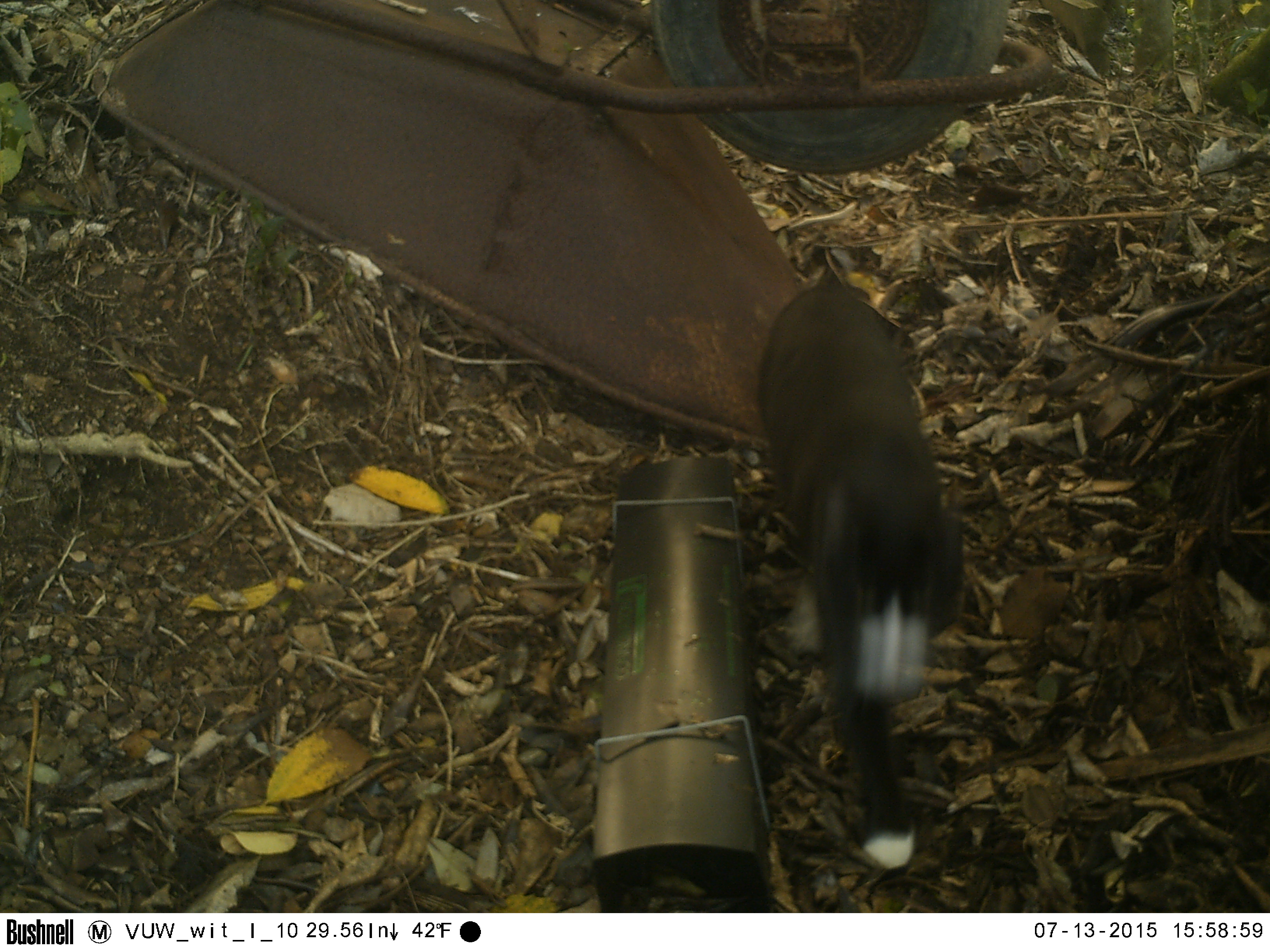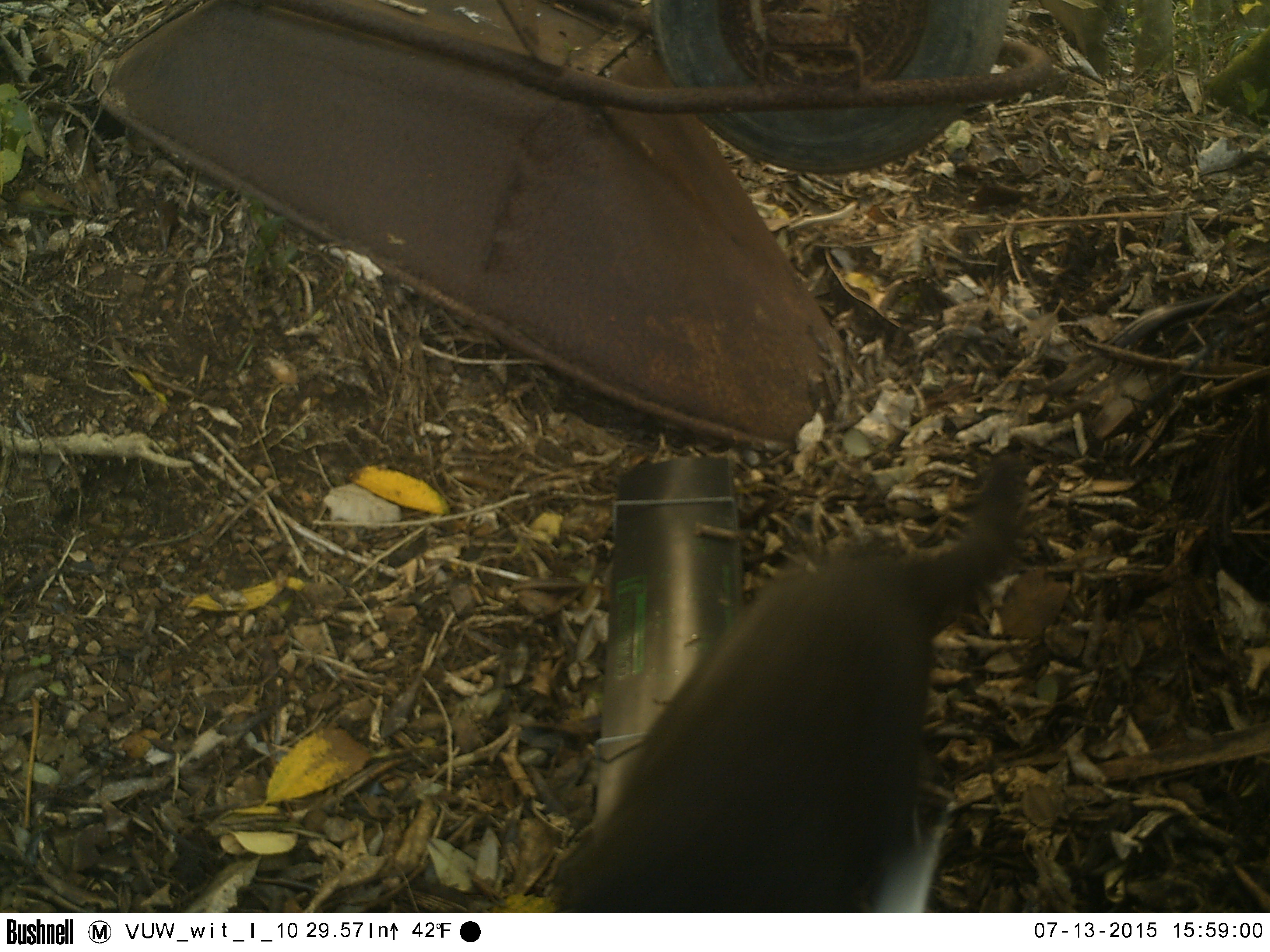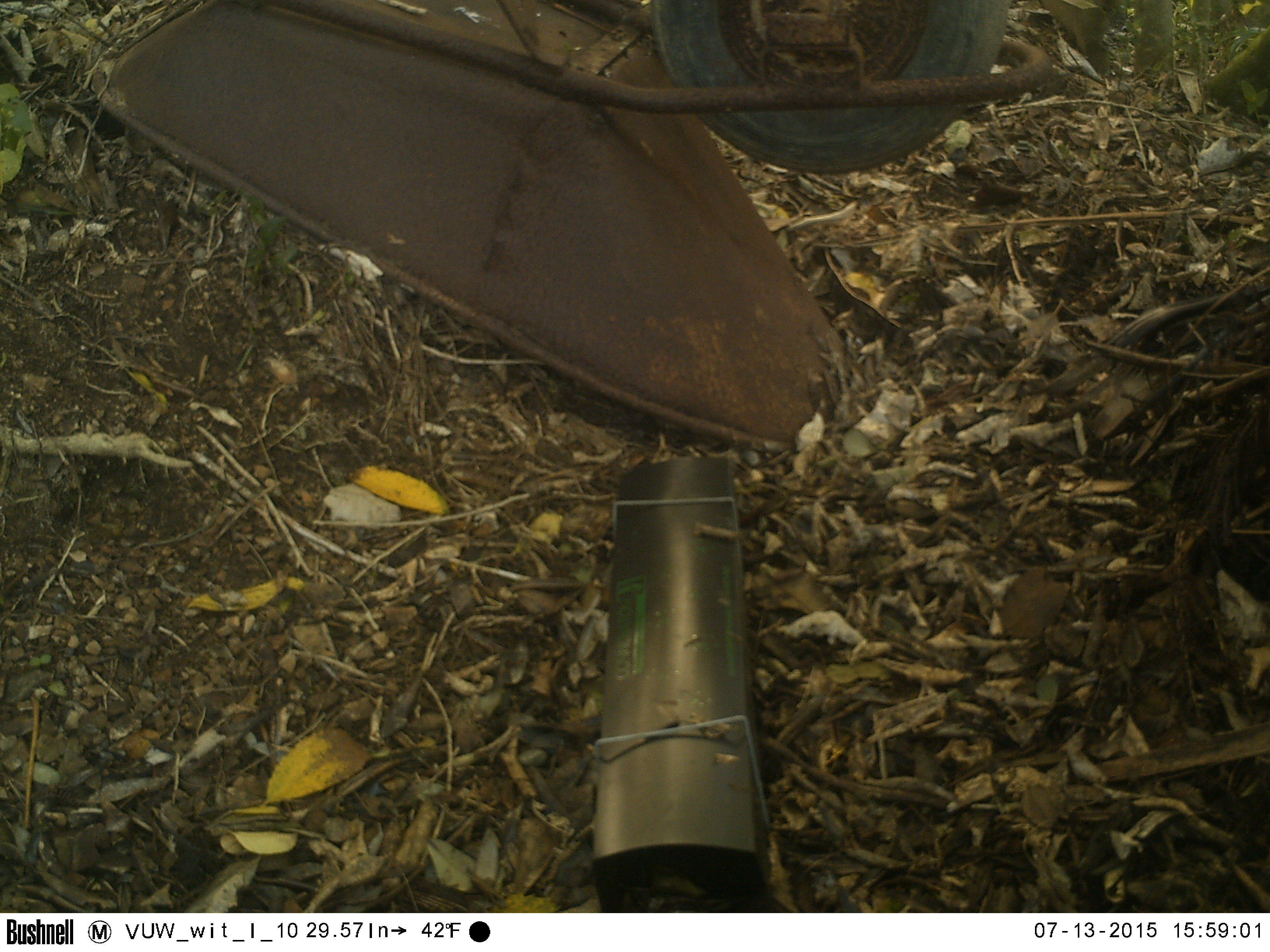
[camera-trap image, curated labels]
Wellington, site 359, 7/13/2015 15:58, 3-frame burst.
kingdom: Animalia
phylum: Chordata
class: Mammalia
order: Carnivora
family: Felidae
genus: Felis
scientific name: Felis catus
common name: cat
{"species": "cat (Felis catus)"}